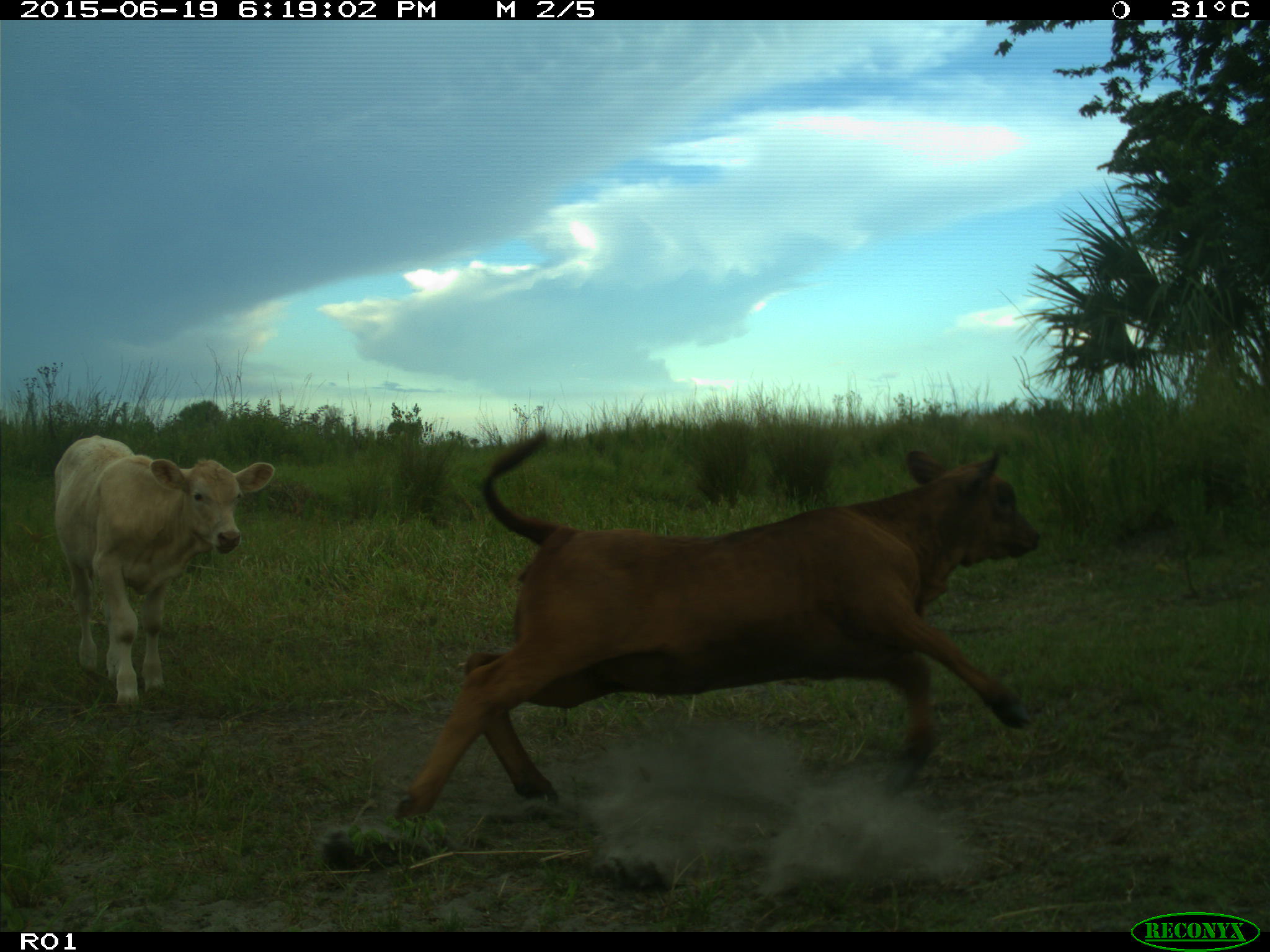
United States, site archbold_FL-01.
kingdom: Animalia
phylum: Chordata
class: Mammalia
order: Artiodactyla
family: Bovidae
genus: Bos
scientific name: Bos taurus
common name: domestic cow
Bos taurus (domestic cow).